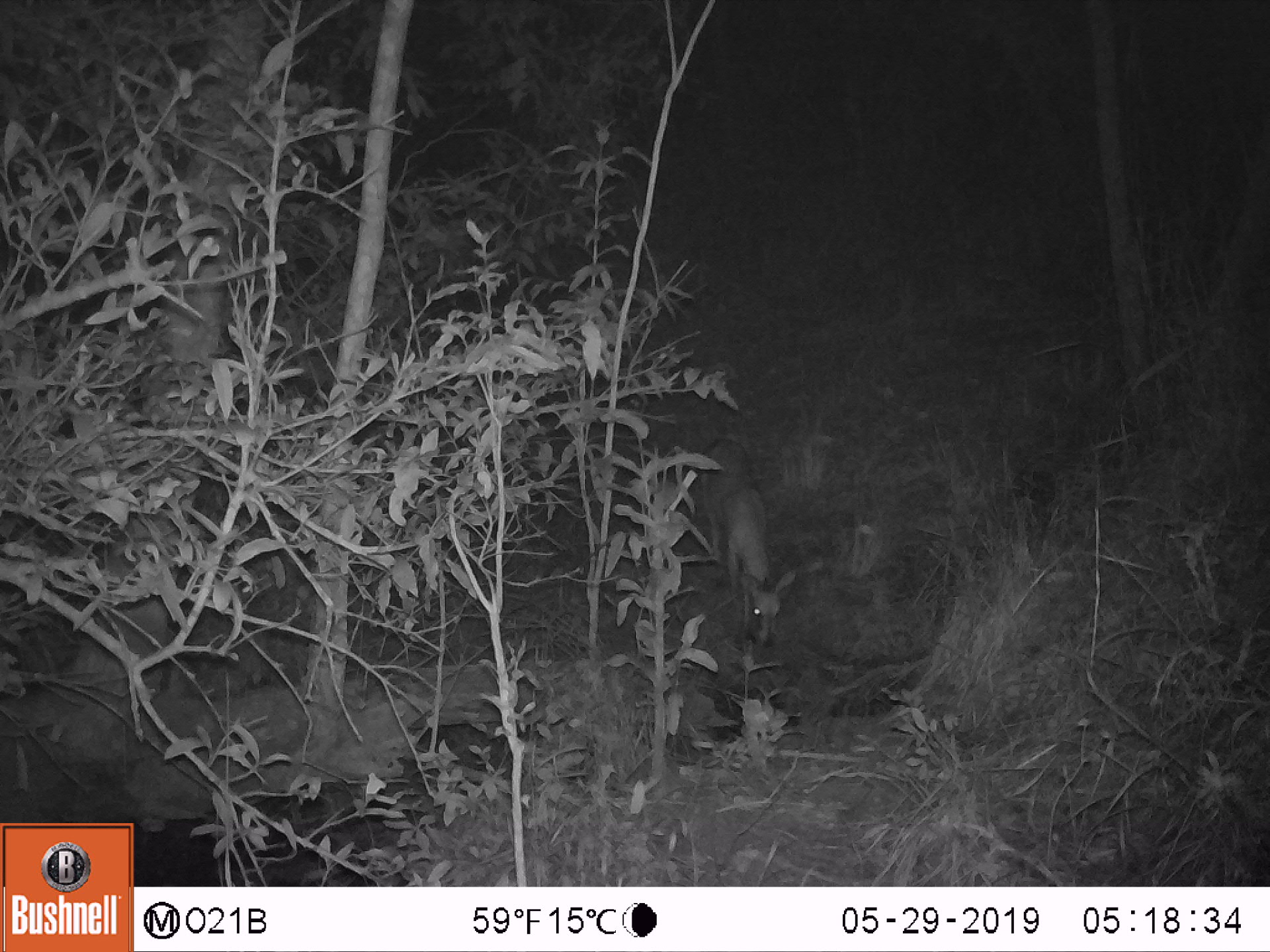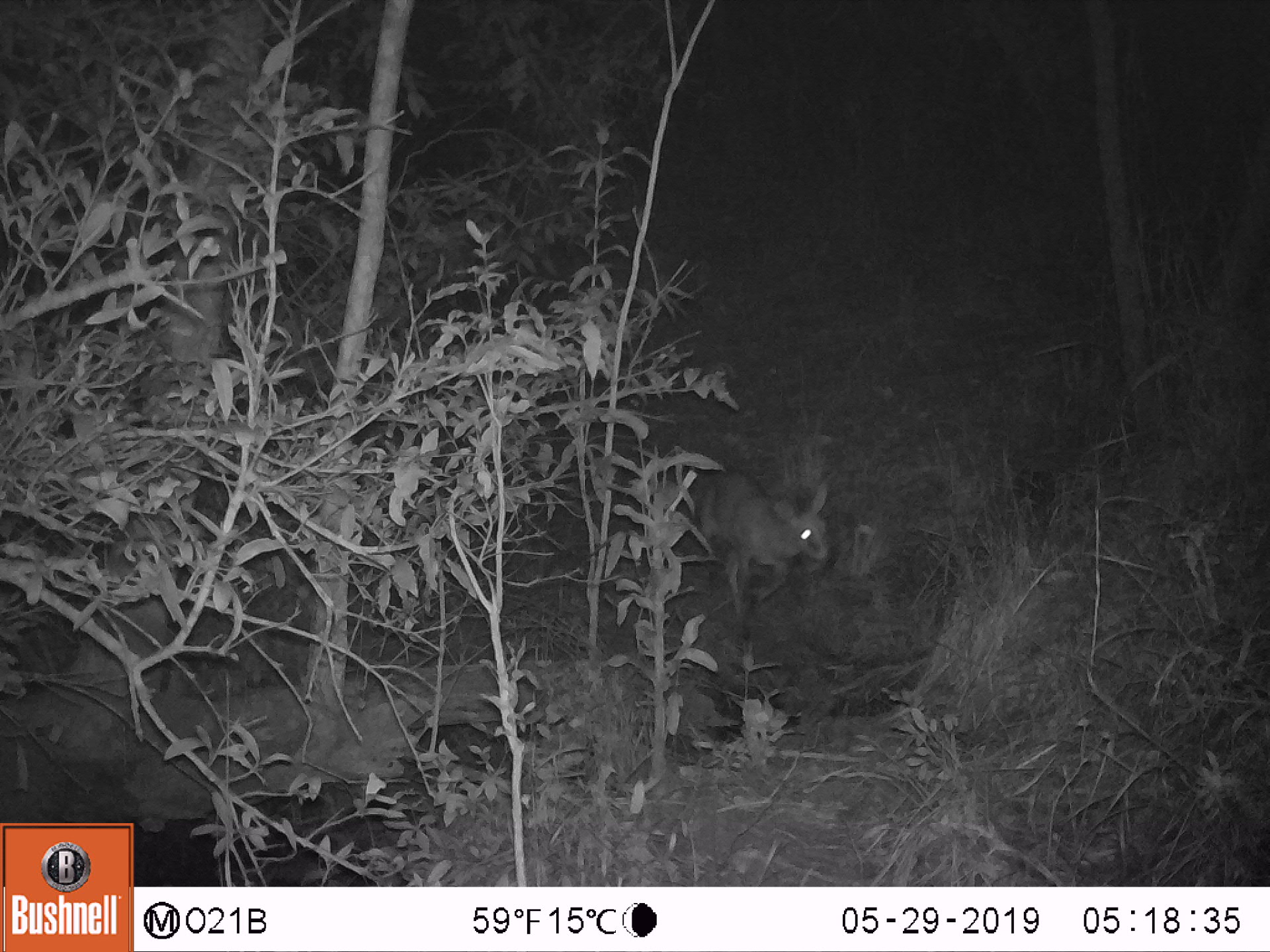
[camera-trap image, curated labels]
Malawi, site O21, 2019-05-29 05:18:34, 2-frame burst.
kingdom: Animalia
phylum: Chordata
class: Mammalia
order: Artiodactyla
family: Bovidae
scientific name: Antilopinae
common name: small antelope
Small antelope (Antilopinae), count 1.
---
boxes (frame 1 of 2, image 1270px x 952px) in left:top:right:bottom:
small antelope: 685:422:803:654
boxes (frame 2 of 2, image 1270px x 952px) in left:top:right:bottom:
small antelope: 671:443:840:637